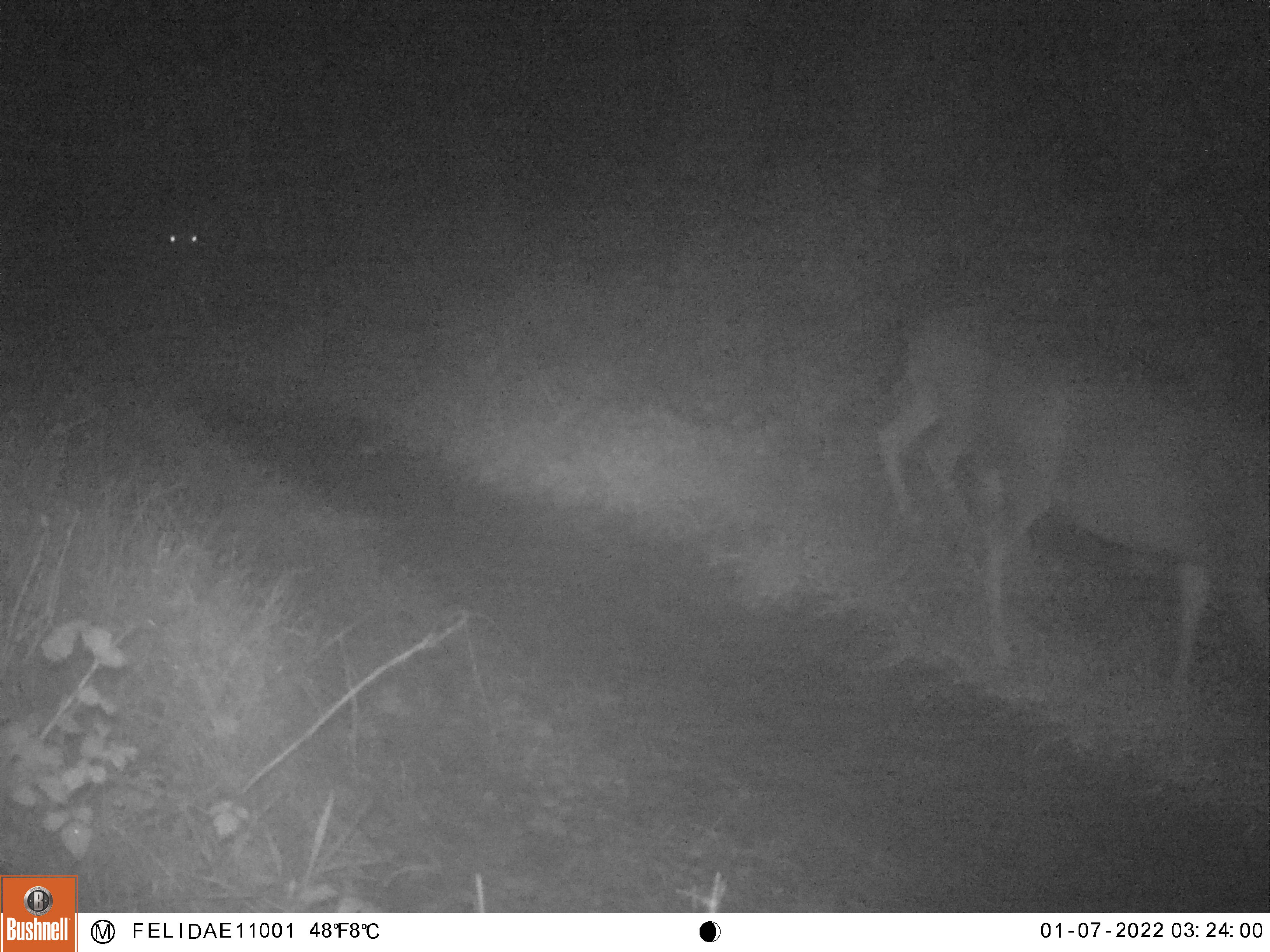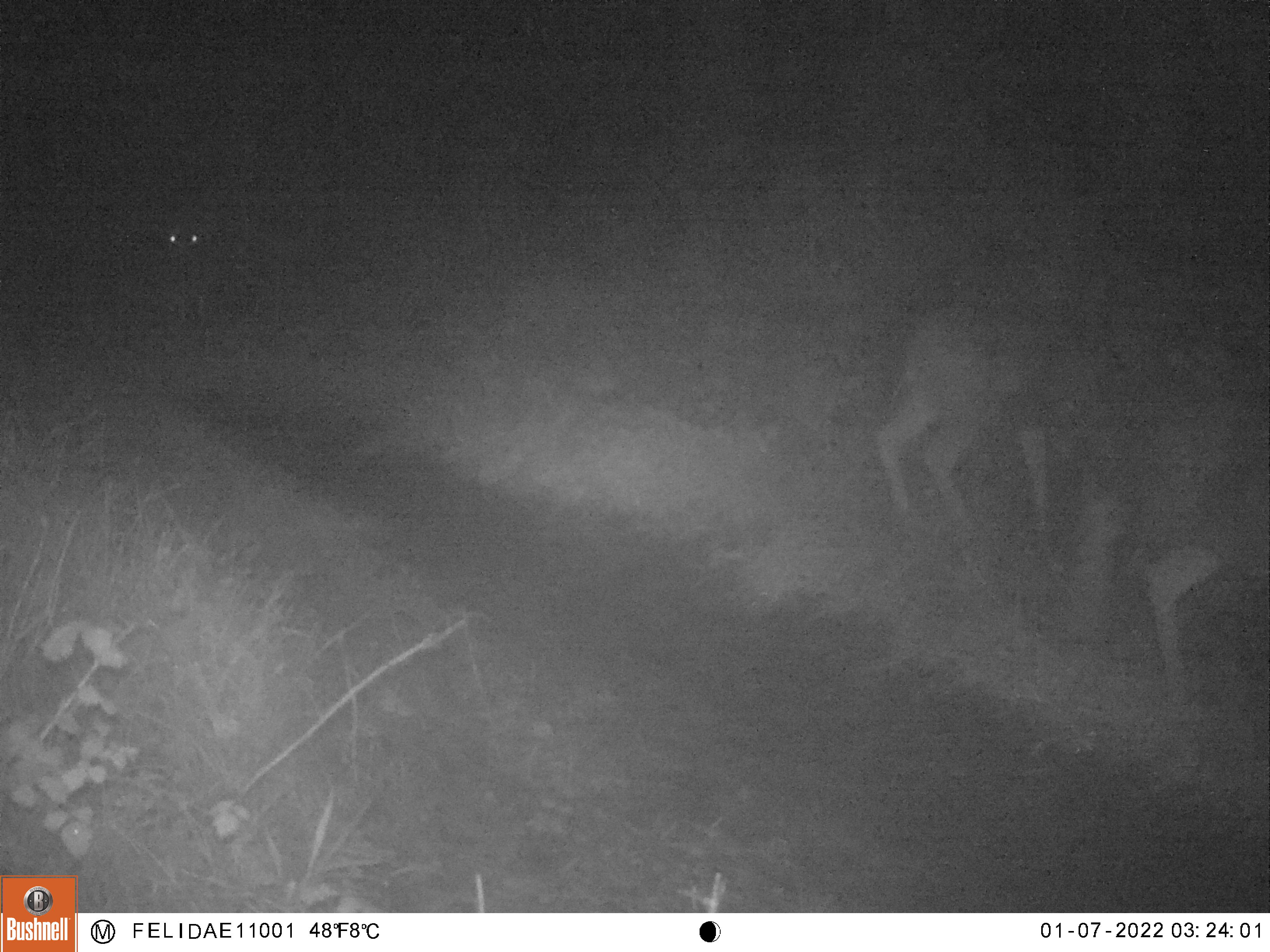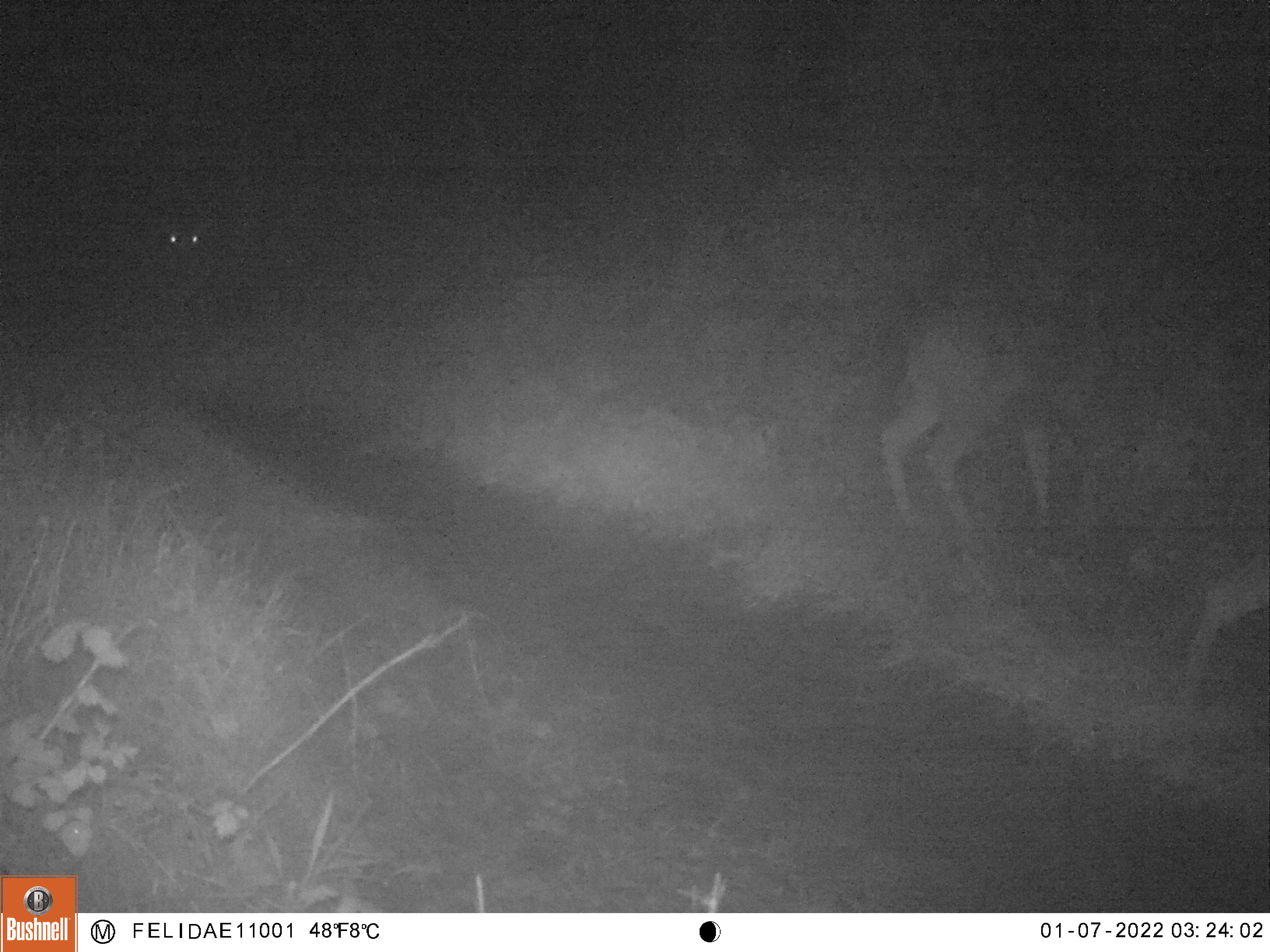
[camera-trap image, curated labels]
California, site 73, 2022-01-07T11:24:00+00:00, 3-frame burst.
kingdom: Animalia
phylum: Chordata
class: Mammalia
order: Artiodactyla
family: Cervidae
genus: Odocoileus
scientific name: Odocoileus hemionus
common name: mule deer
Mule deer (Odocoileus hemionus).